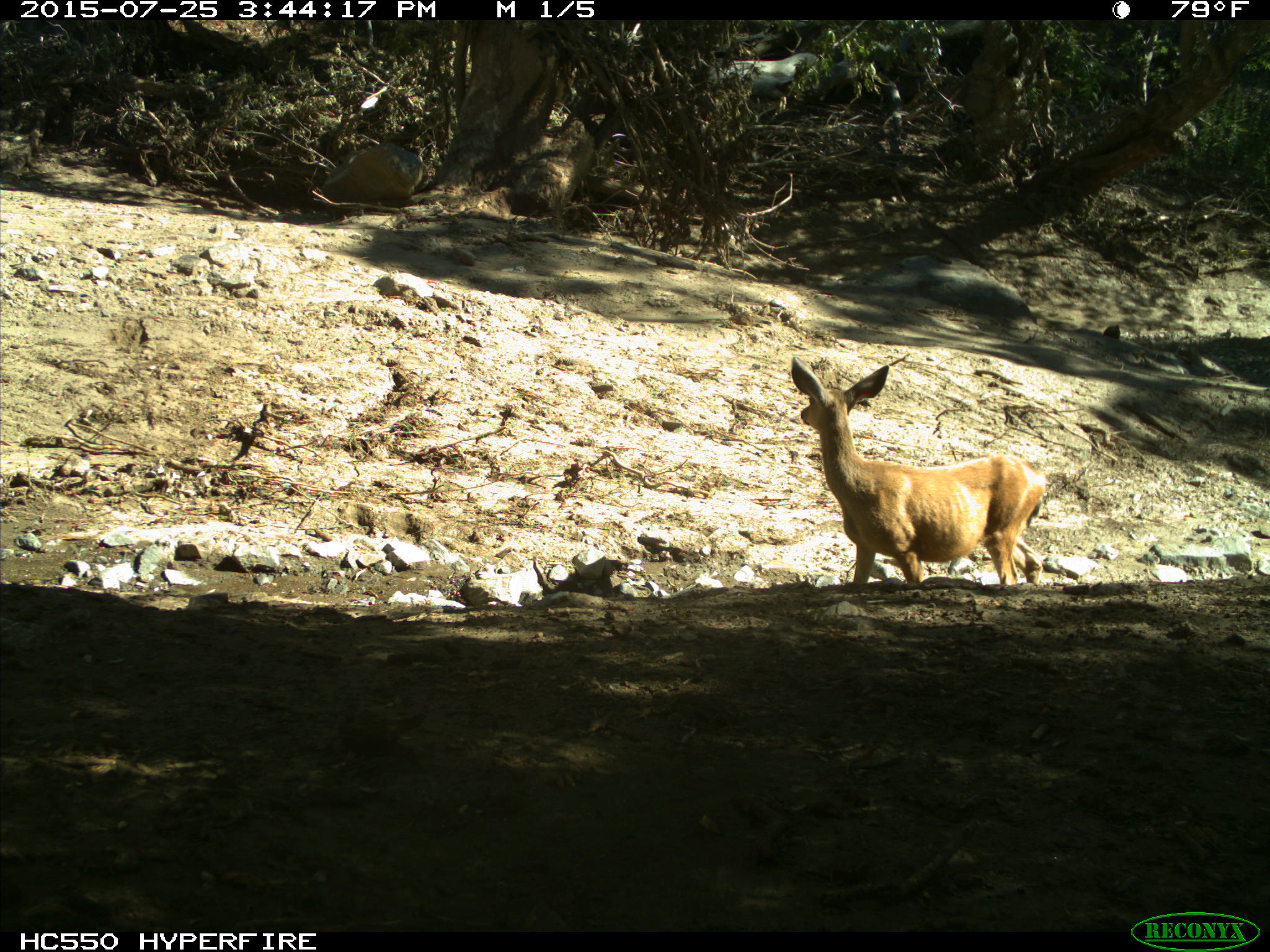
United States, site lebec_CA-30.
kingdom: Animalia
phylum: Chordata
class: Mammalia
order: Artiodactyla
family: Cervidae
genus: Odocoileus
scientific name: Odocoileus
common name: deer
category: unidentified deer